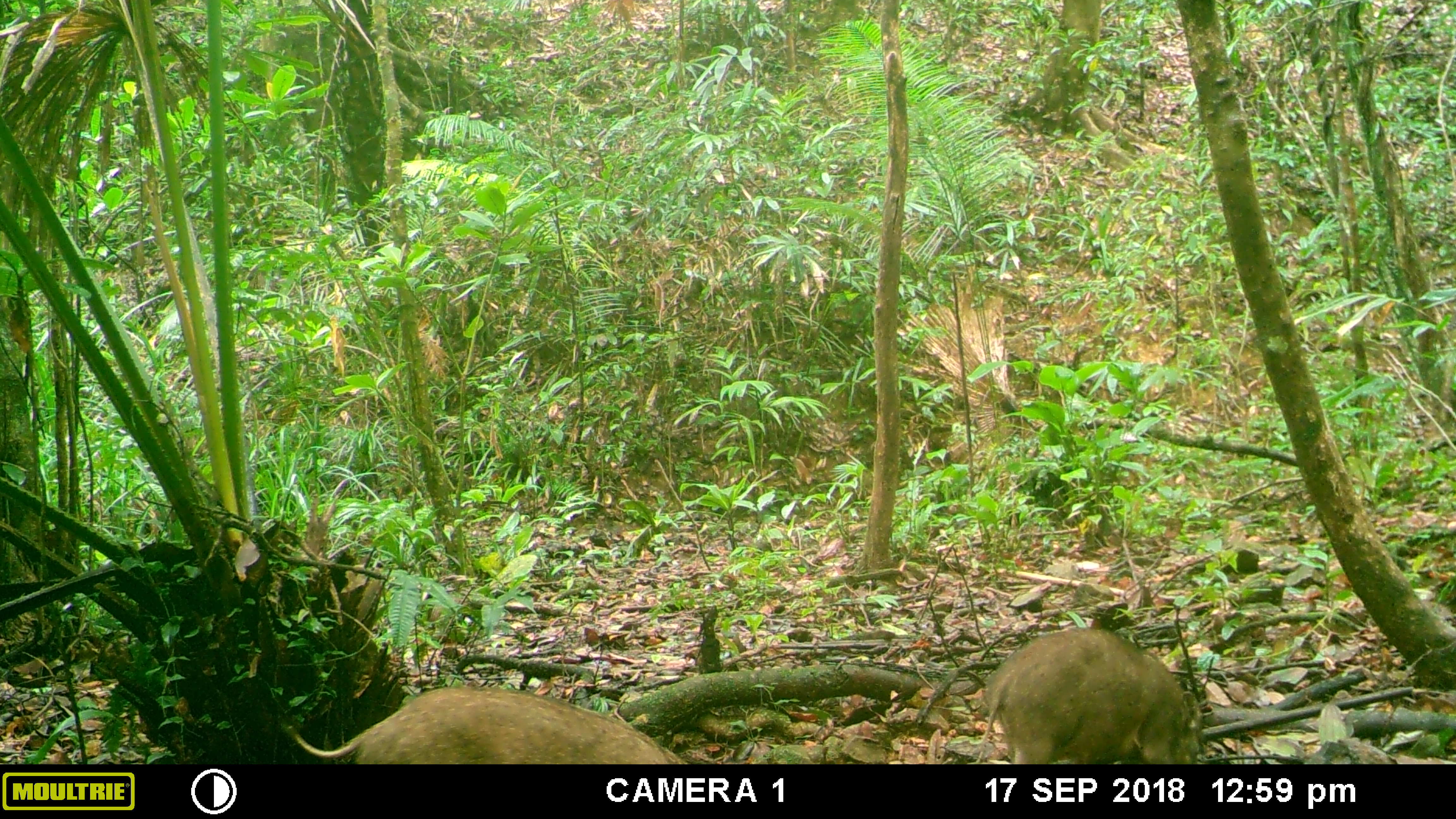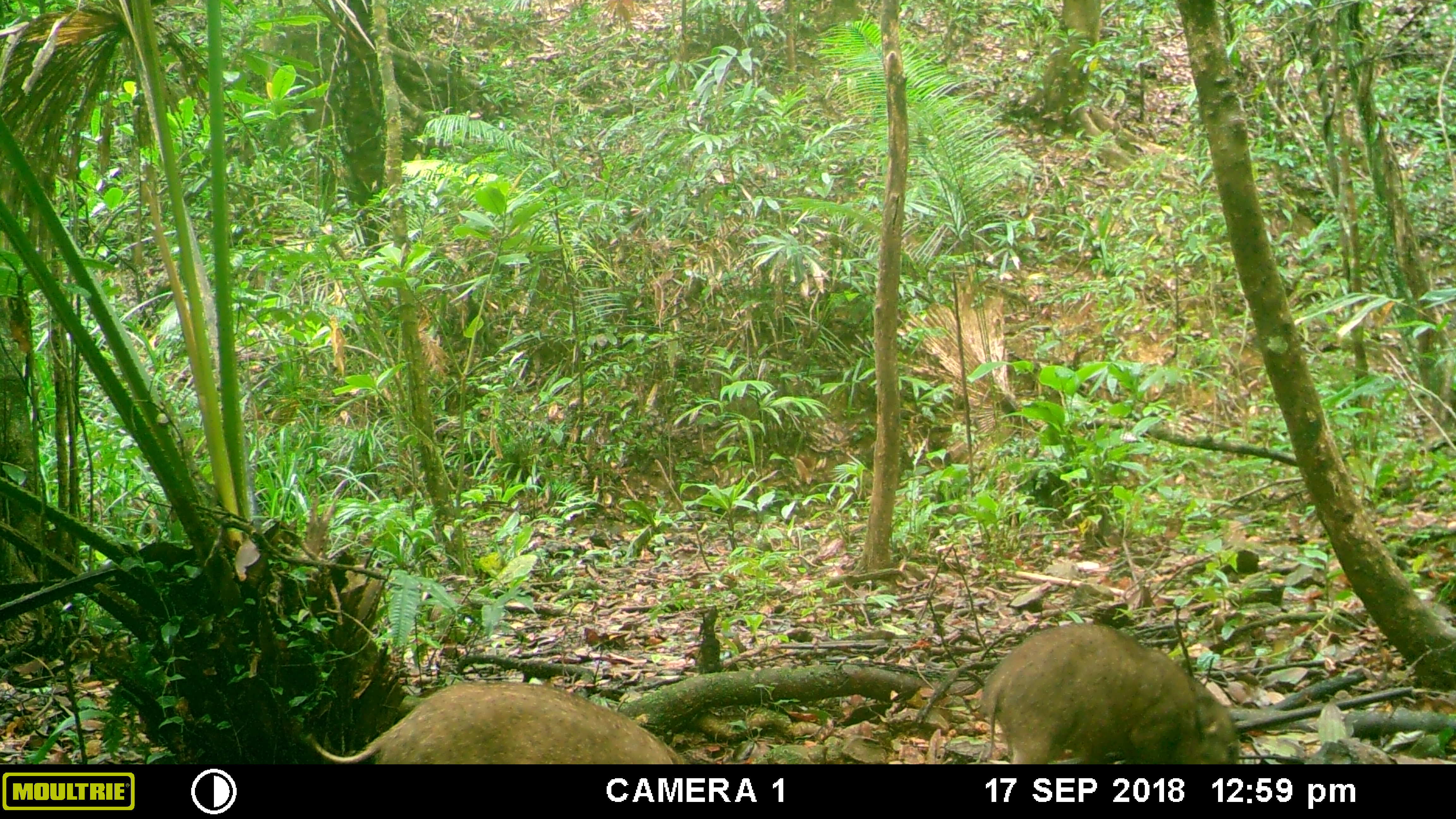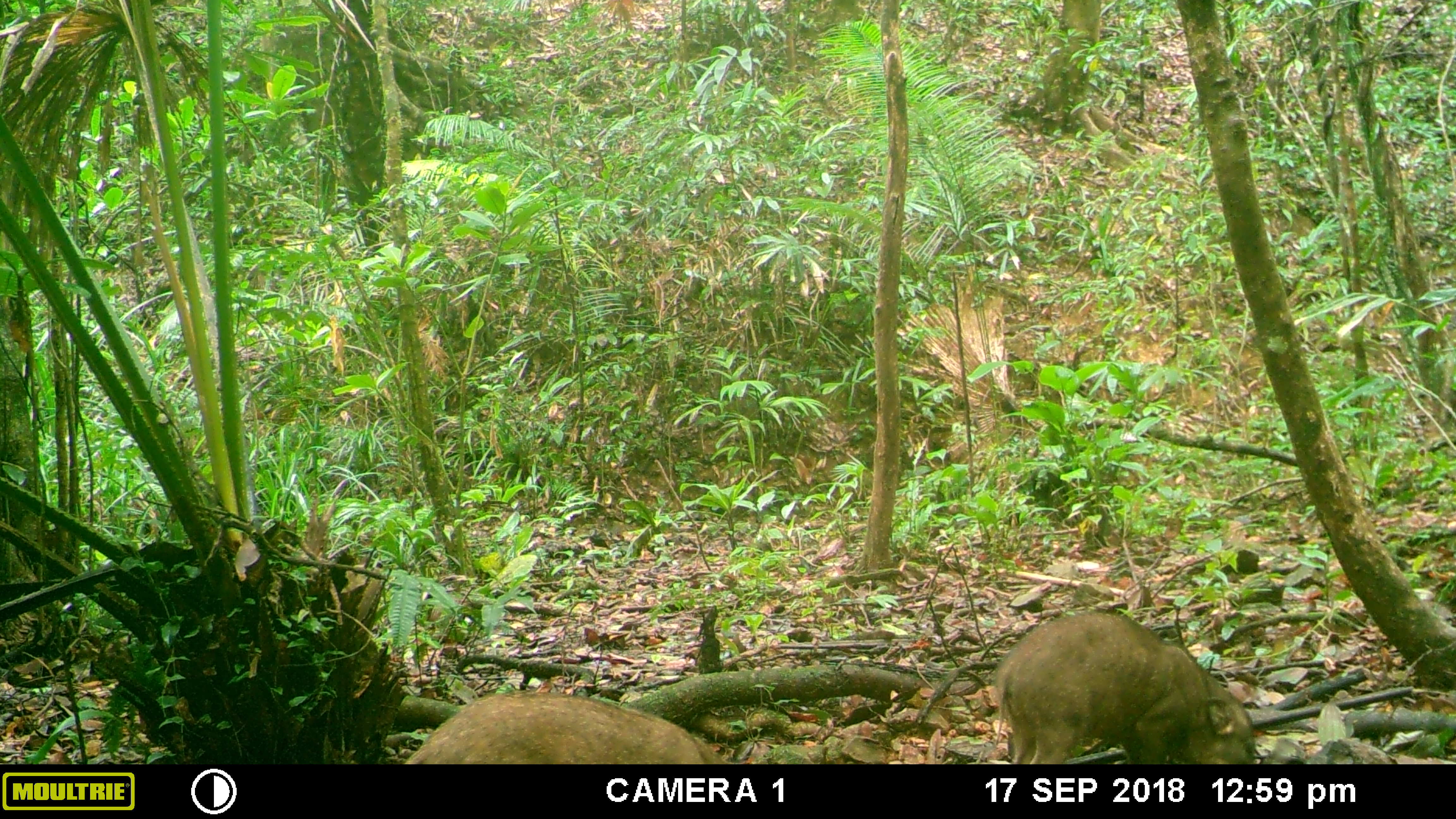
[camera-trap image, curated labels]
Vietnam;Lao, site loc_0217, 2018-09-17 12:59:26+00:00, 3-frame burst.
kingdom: Animalia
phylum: Chordata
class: Mammalia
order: Artiodactyla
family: Suidae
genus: Sus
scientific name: Sus scrofa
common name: eurasian wild pig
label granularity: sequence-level